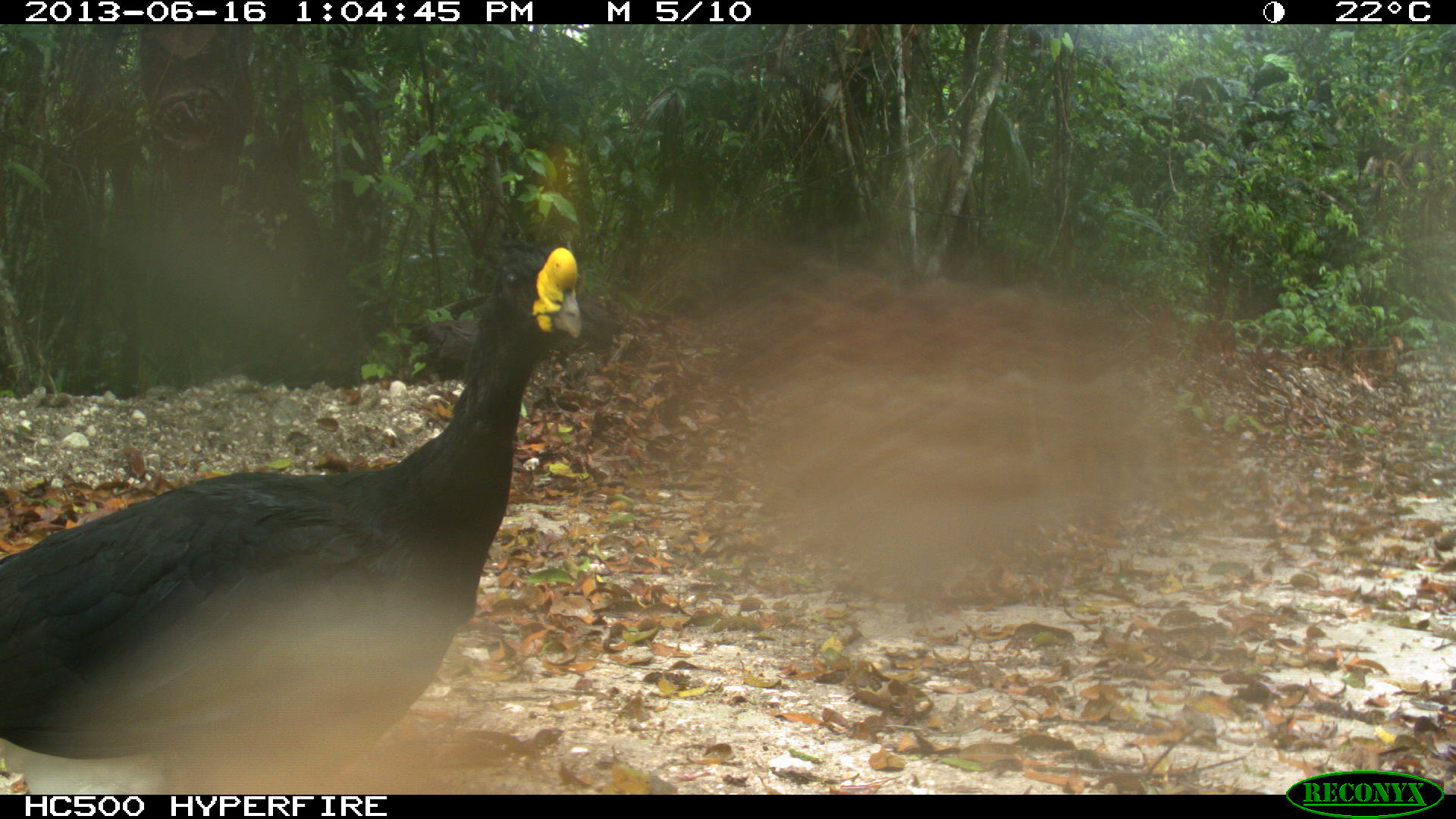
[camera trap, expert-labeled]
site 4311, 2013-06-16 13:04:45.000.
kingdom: Animalia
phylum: Chordata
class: Aves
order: Galliformes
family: Cracidae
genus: Crax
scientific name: Crax rubra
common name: great curassow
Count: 1.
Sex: male.